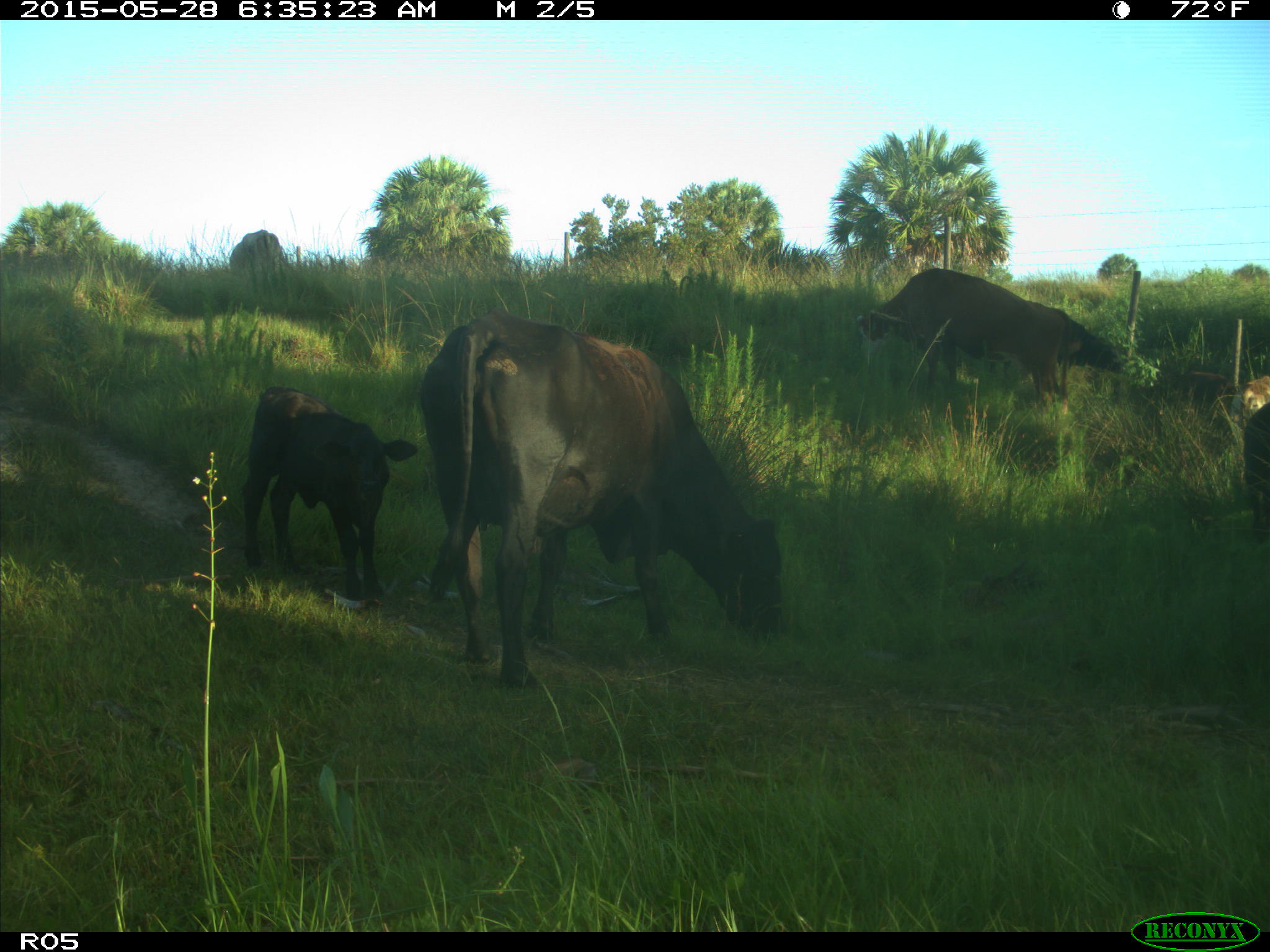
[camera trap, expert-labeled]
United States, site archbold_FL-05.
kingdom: Animalia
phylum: Chordata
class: Mammalia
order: Artiodactyla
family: Bovidae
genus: Bos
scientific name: Bos taurus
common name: domestic cow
Bos taurus (domestic cow).